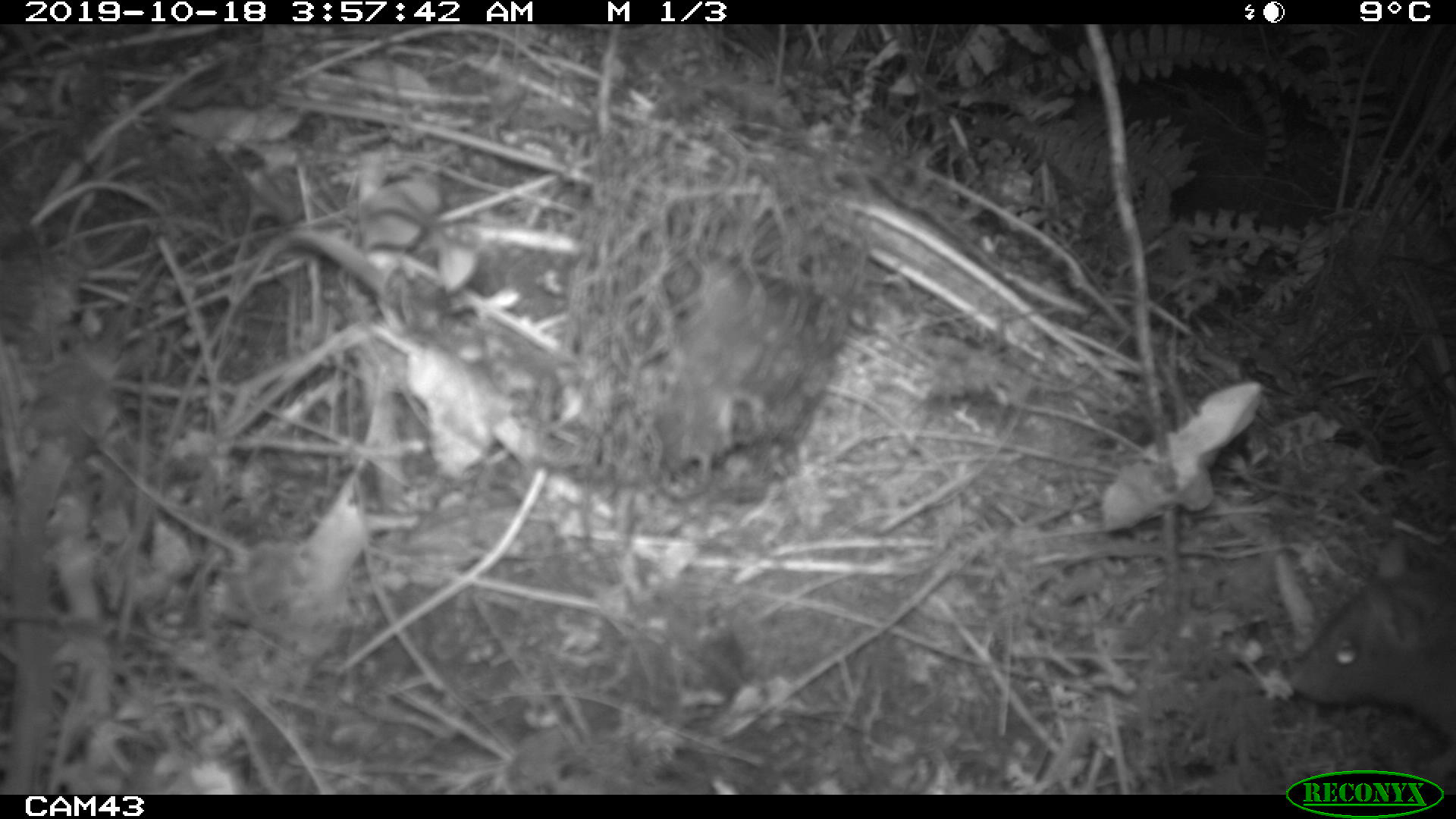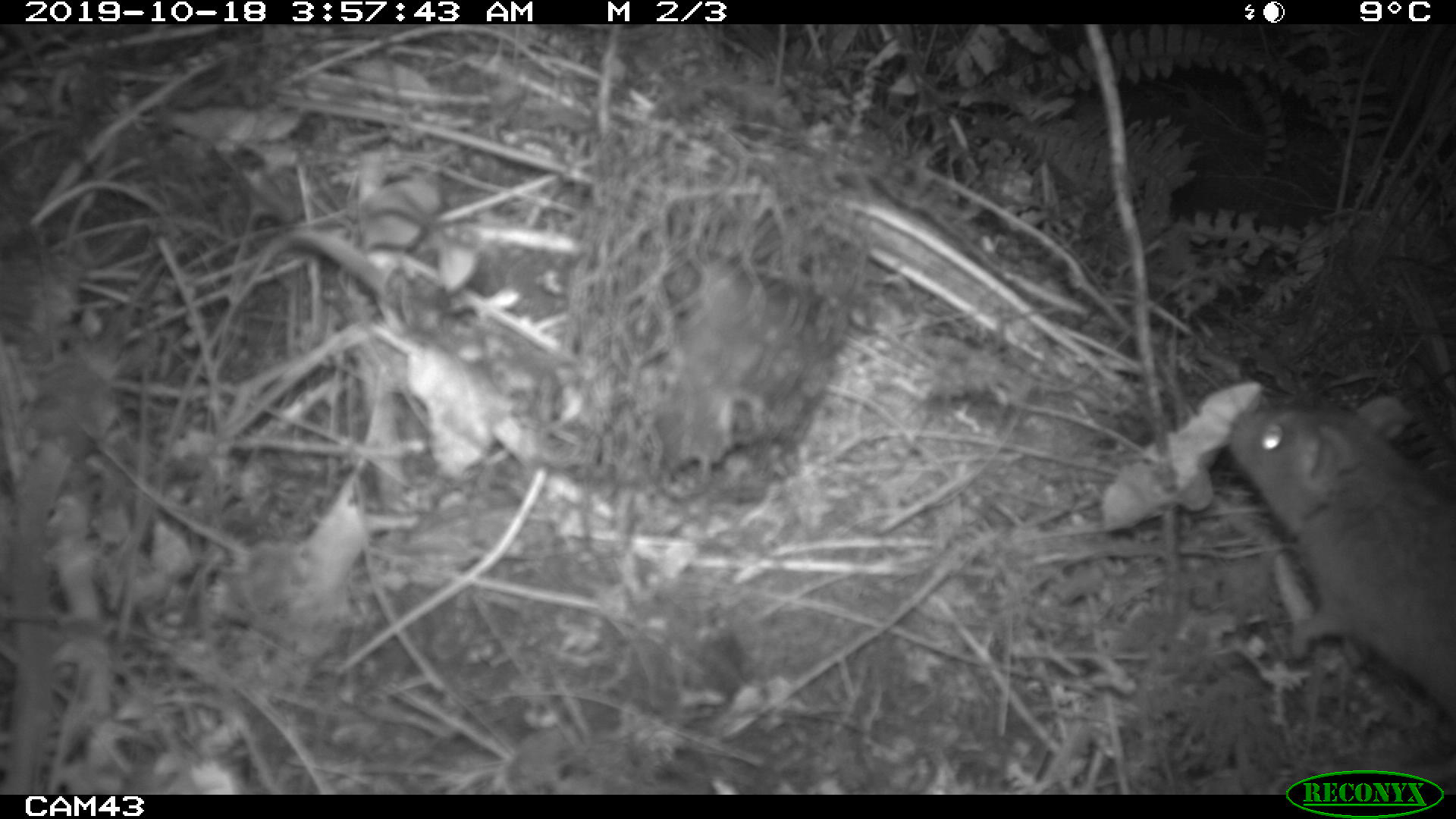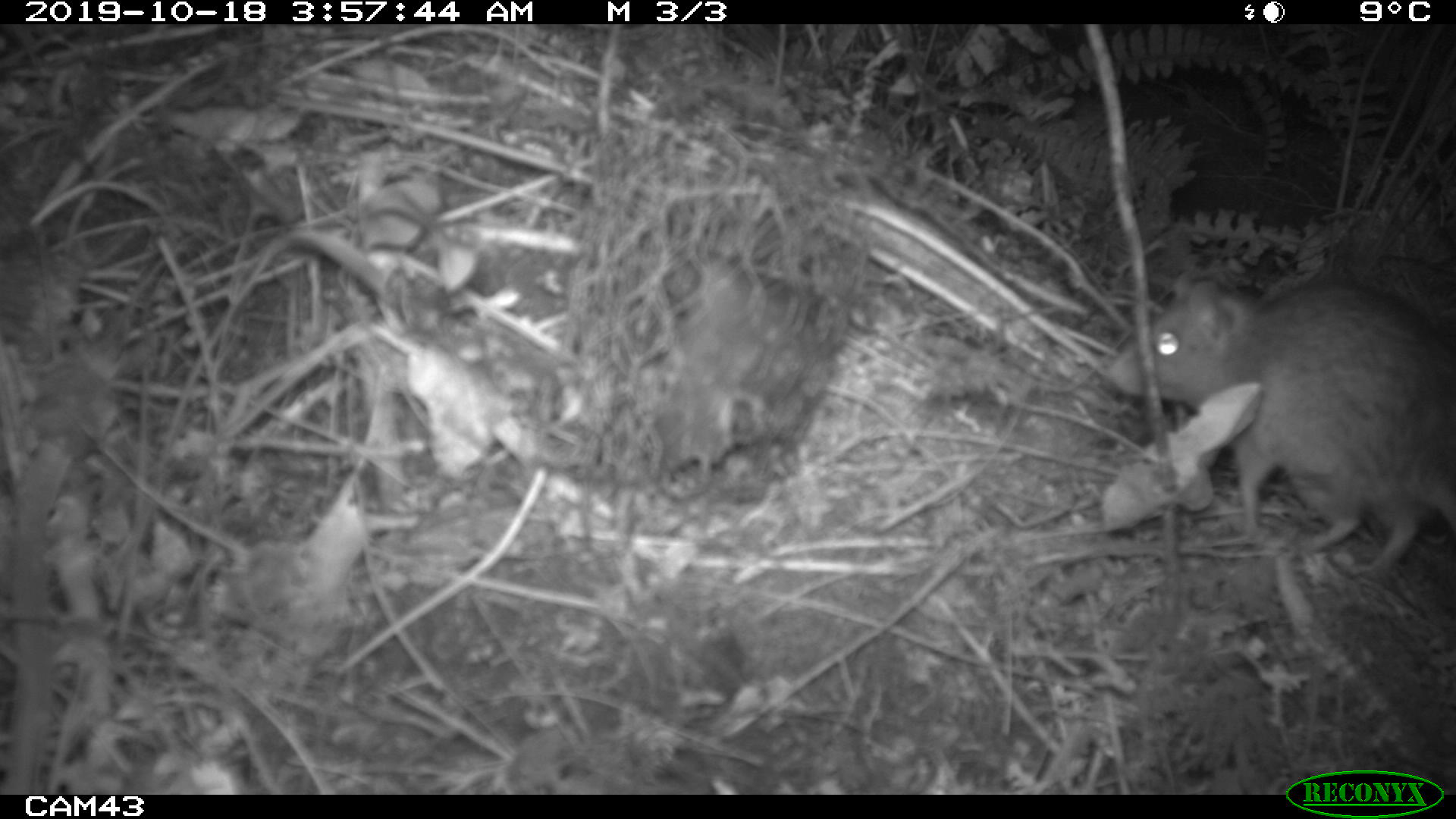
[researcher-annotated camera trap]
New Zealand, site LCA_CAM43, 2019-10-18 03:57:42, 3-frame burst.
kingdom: Animalia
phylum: Chordata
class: Mammalia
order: Rodentia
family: Muridae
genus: Rattus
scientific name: Rattus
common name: rat